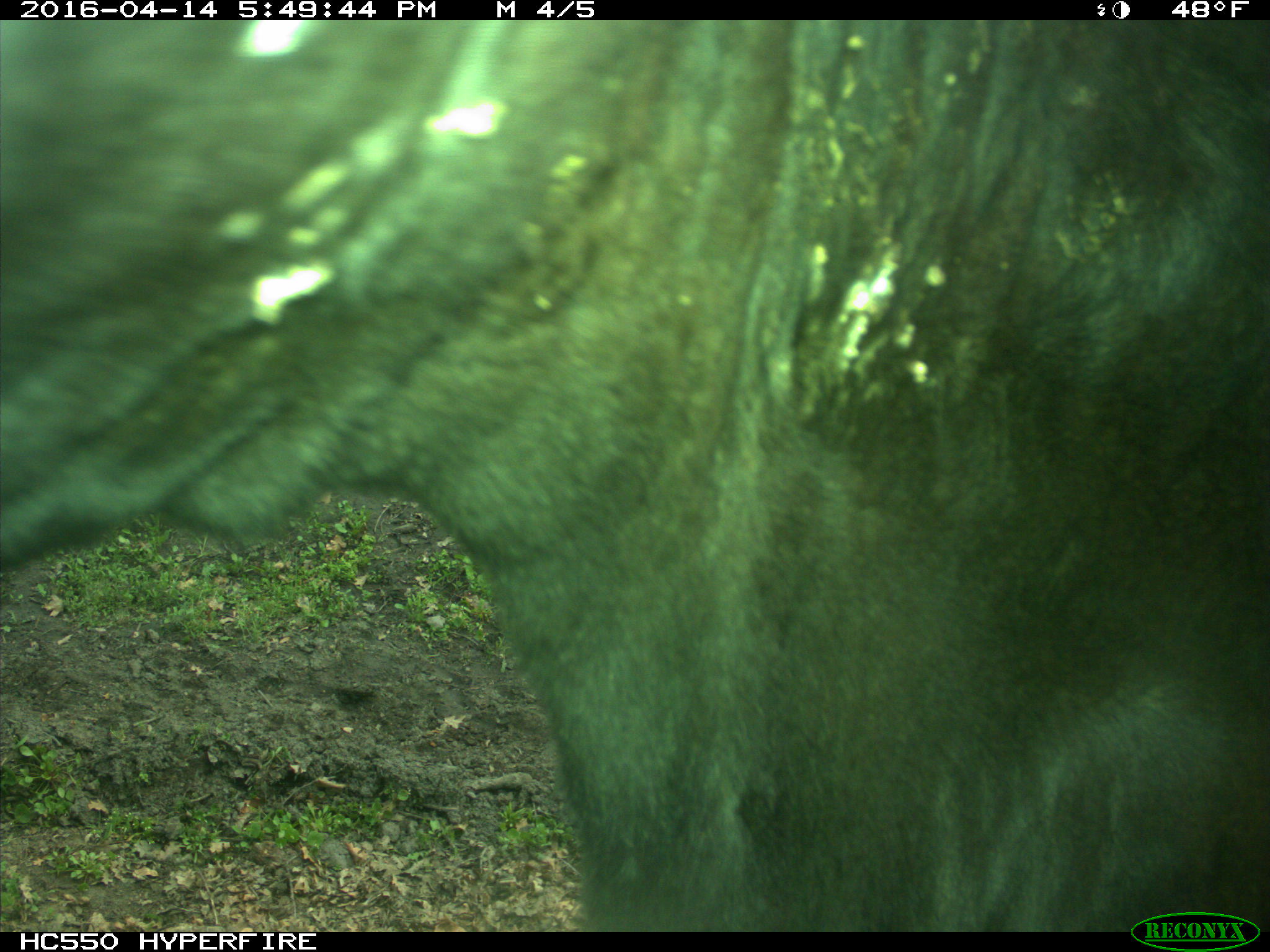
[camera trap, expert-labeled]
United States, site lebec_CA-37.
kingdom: Animalia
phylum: Chordata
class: Mammalia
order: Artiodactyla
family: Bovidae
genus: Bos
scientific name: Bos taurus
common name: domestic cow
Bos taurus (domestic cow).